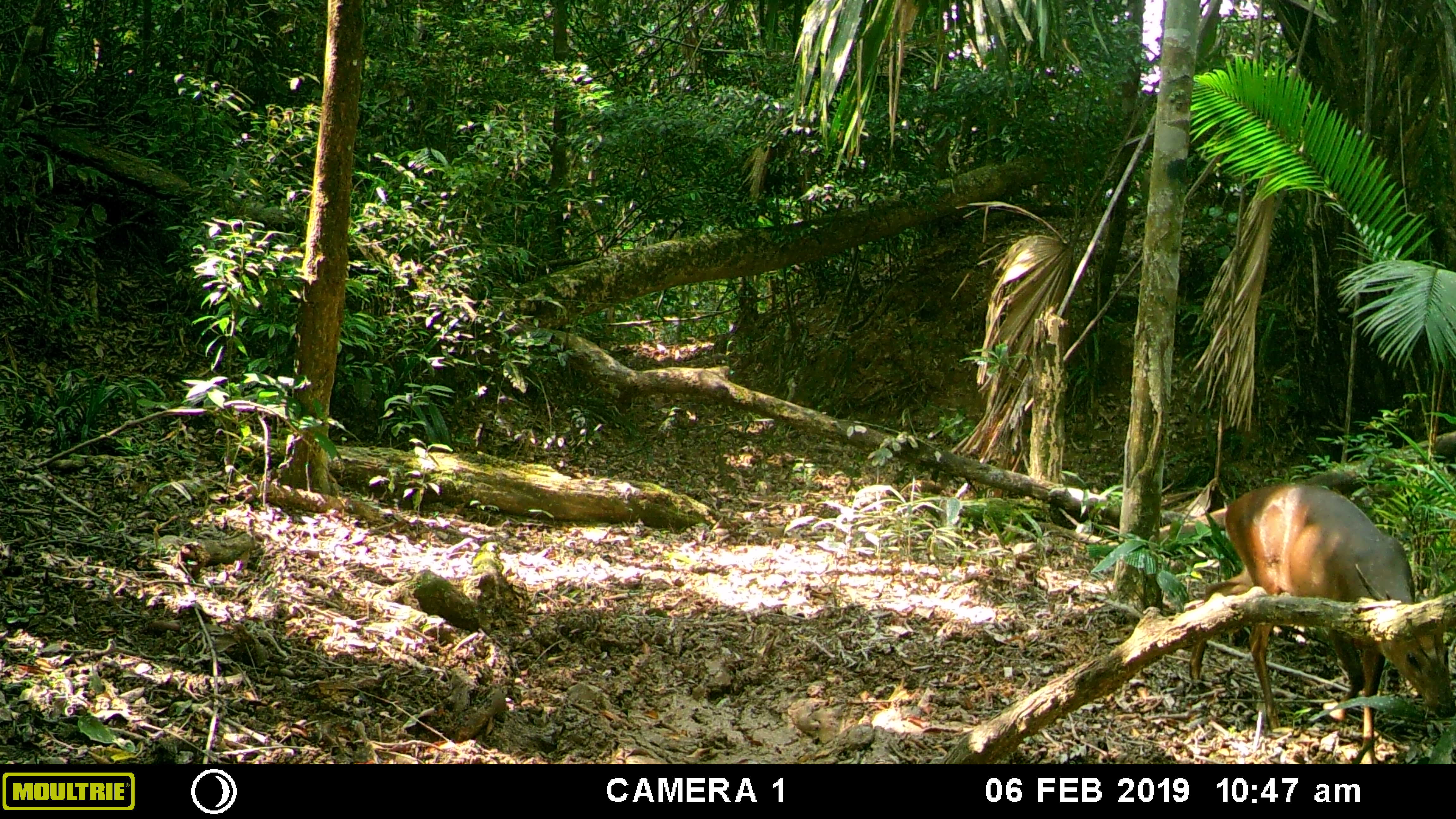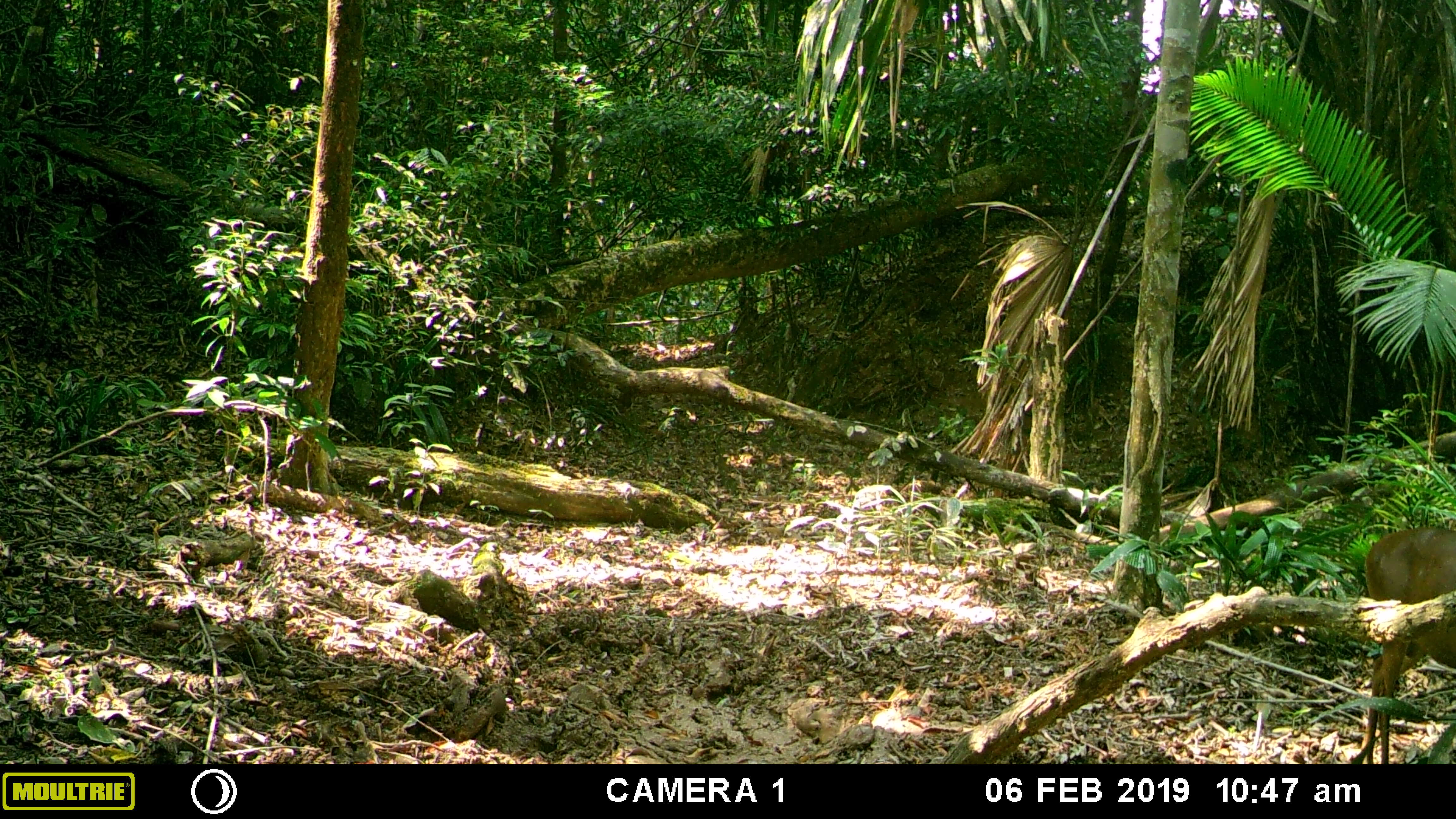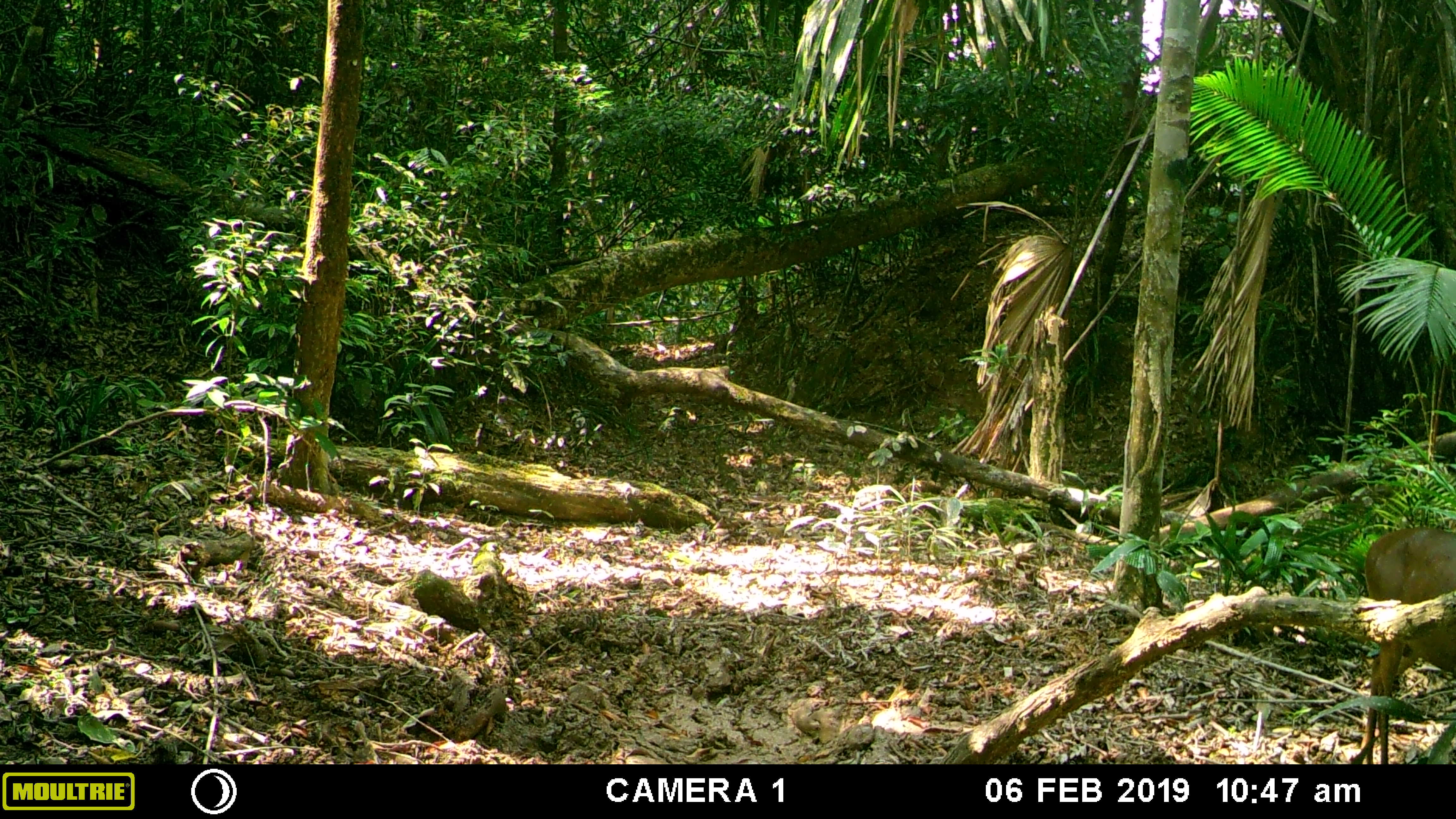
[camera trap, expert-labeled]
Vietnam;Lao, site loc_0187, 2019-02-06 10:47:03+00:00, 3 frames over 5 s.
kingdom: Animalia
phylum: Chordata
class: Mammalia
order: Artiodactyla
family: Cervidae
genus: Muntiacus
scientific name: Muntiacus vuquangensis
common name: large-antlered muntjac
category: large antlered muntjac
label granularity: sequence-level